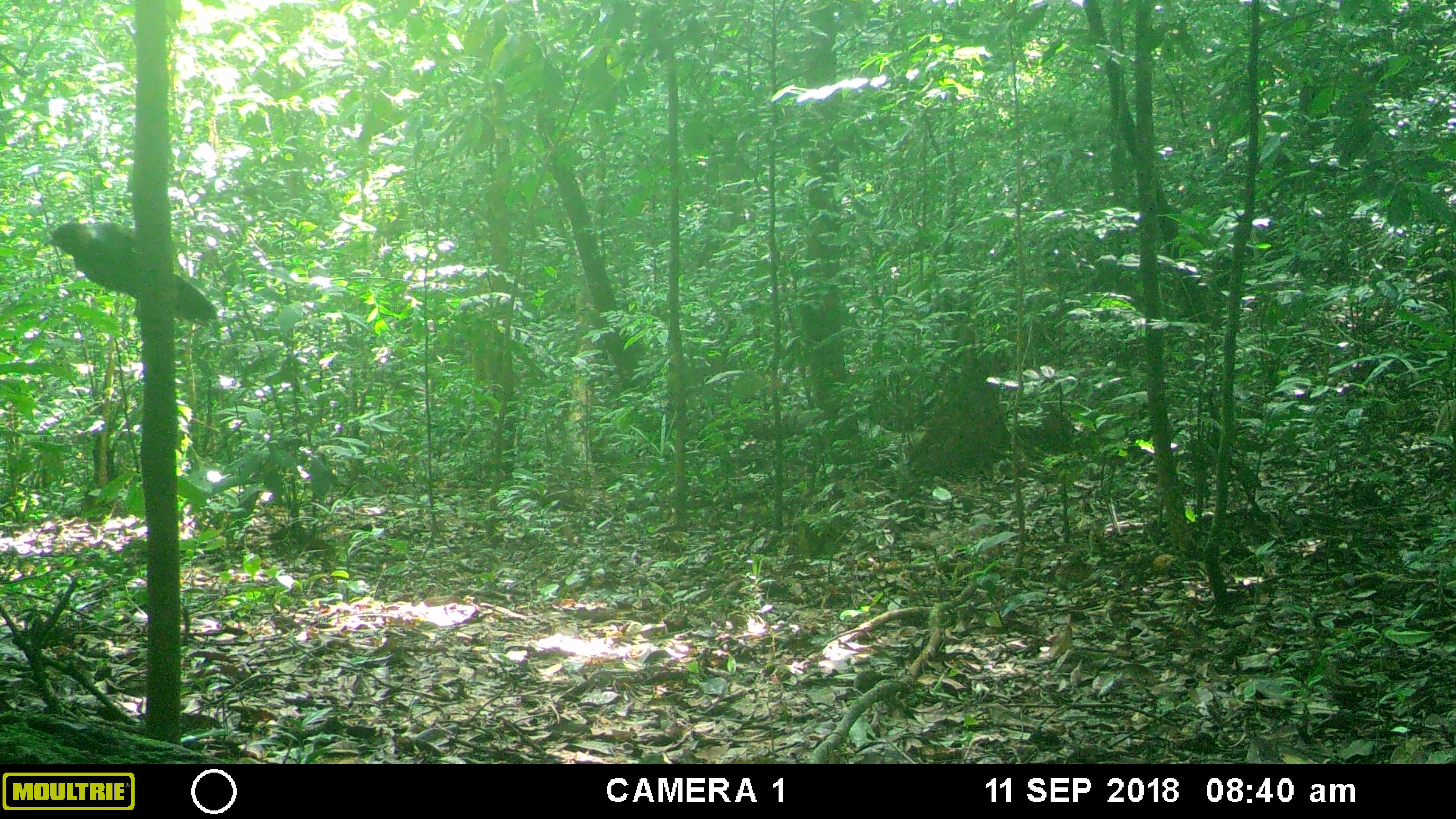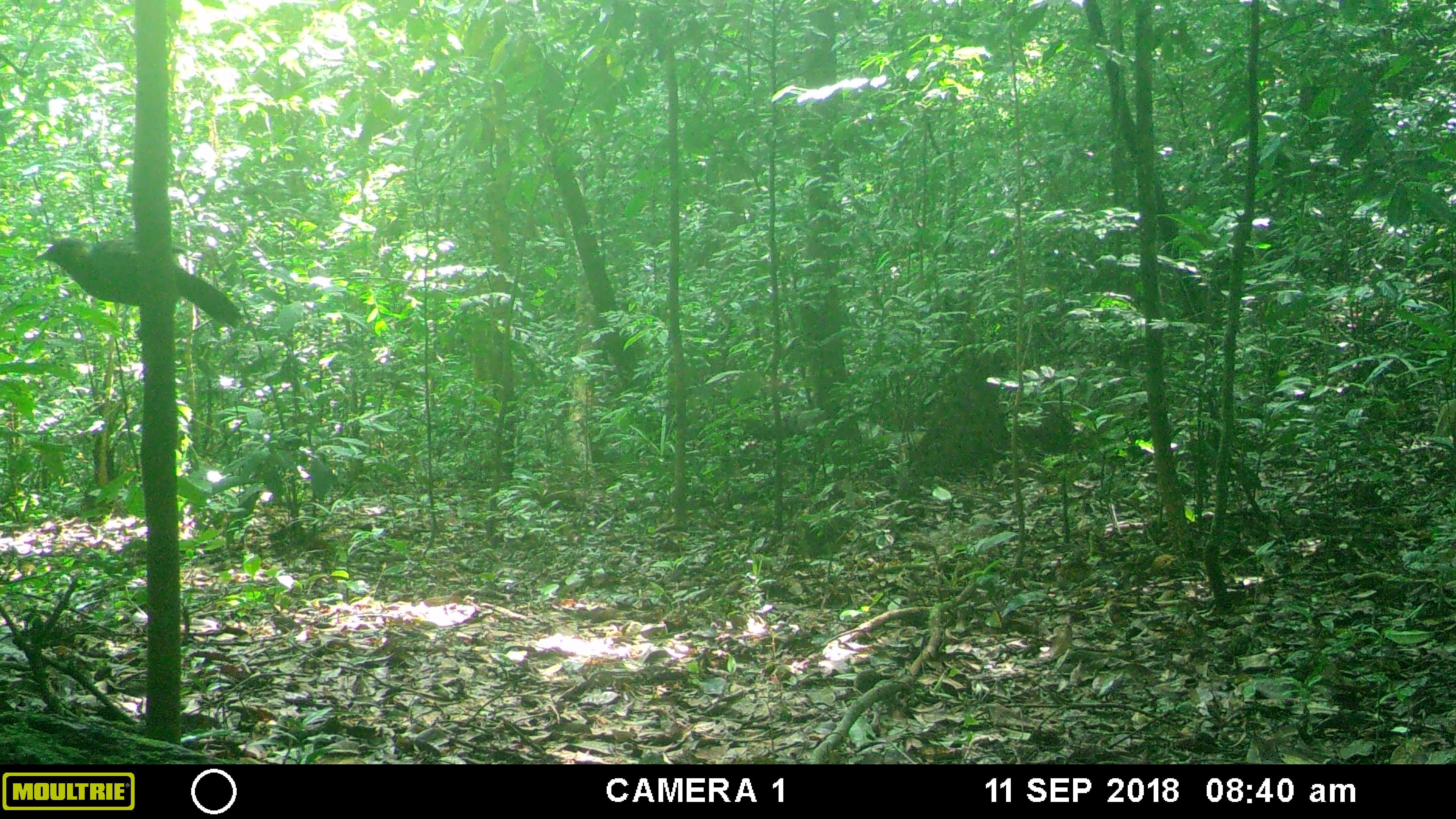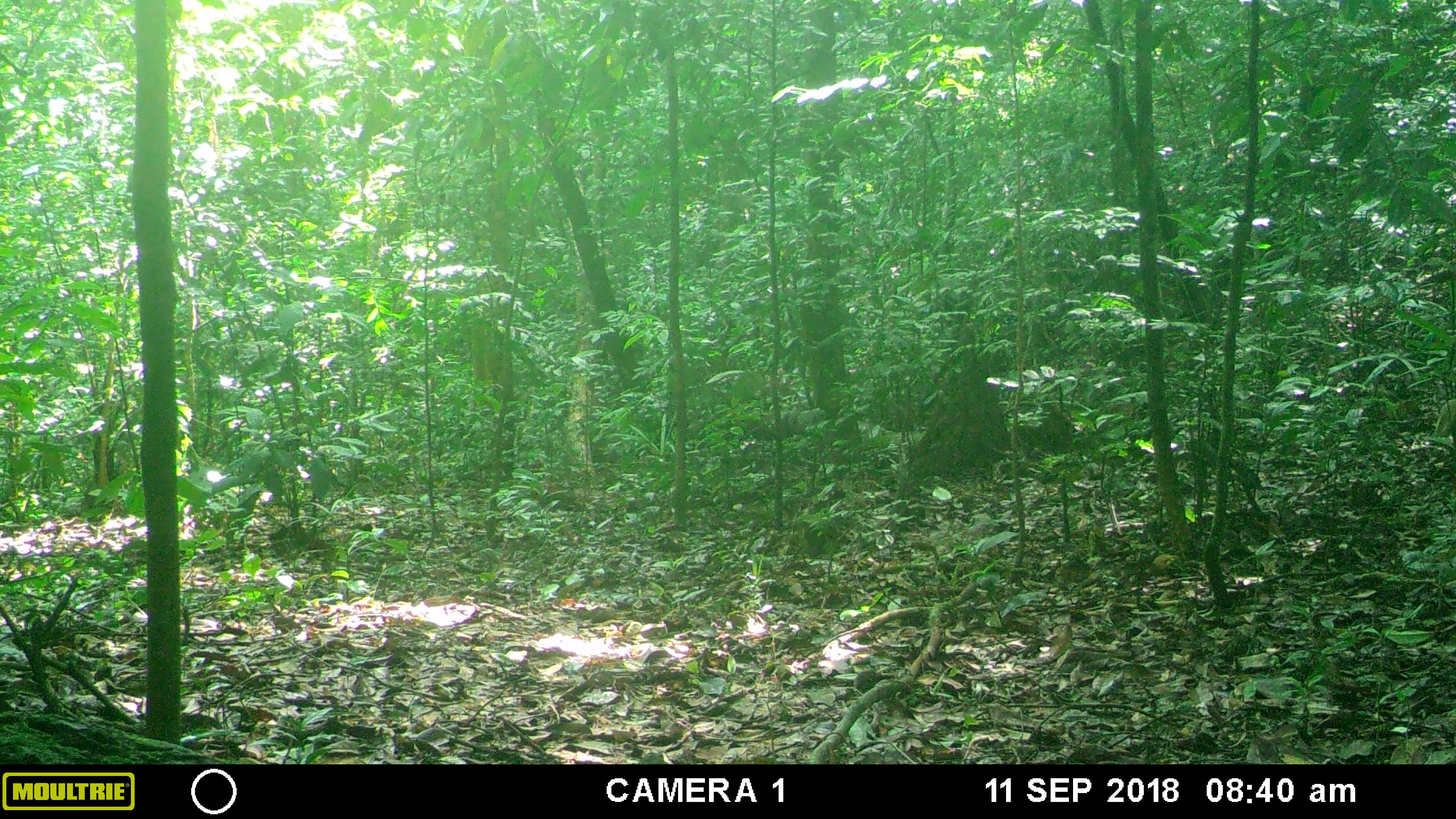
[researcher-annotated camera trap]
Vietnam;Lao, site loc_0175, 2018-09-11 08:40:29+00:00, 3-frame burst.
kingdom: Animalia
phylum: Chordata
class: Aves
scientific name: Aves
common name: bird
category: unidentified bird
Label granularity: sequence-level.